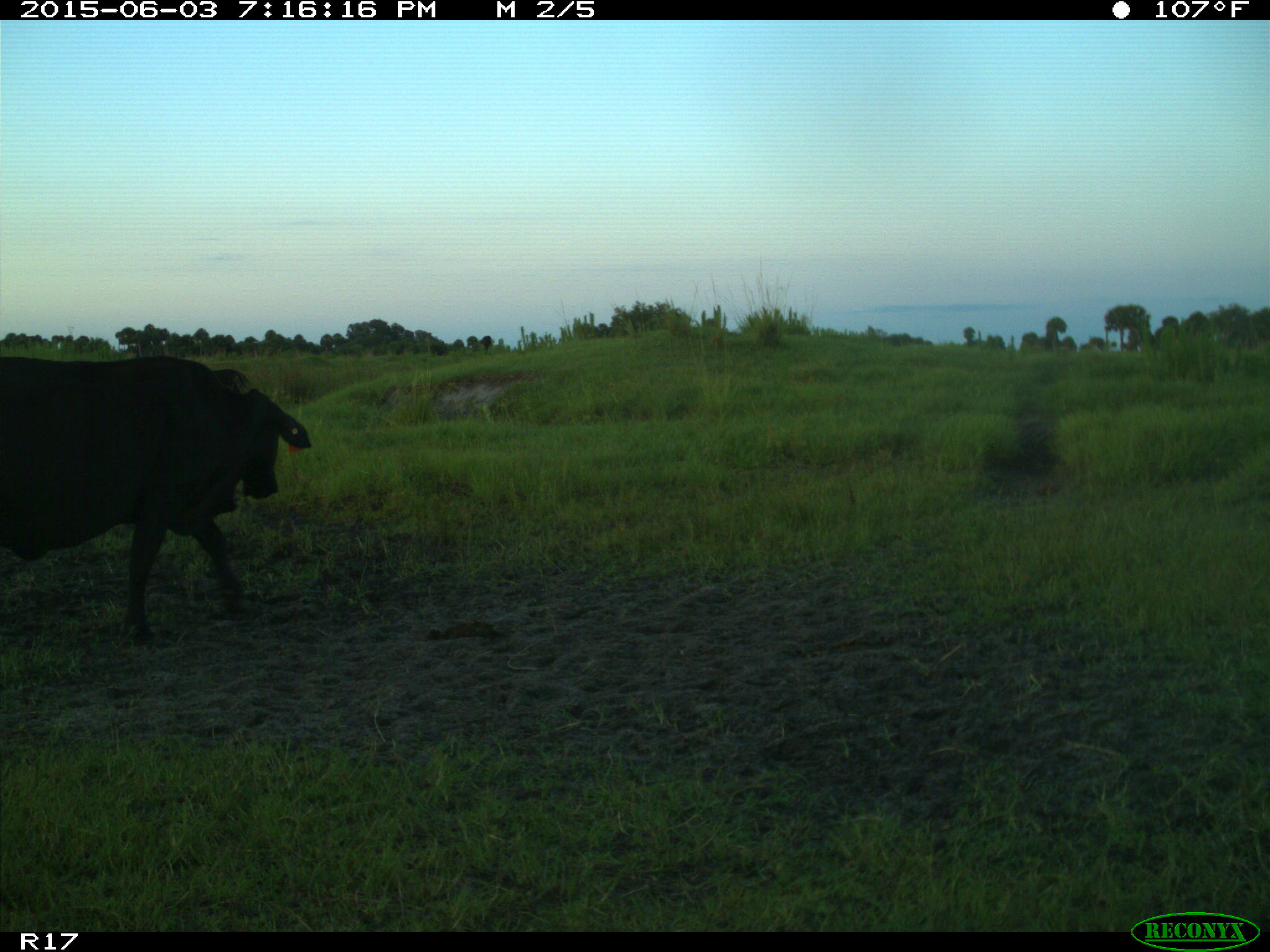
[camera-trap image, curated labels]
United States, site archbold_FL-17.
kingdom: Animalia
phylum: Chordata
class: Mammalia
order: Artiodactyla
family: Bovidae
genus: Bos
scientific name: Bos taurus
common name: domestic cow